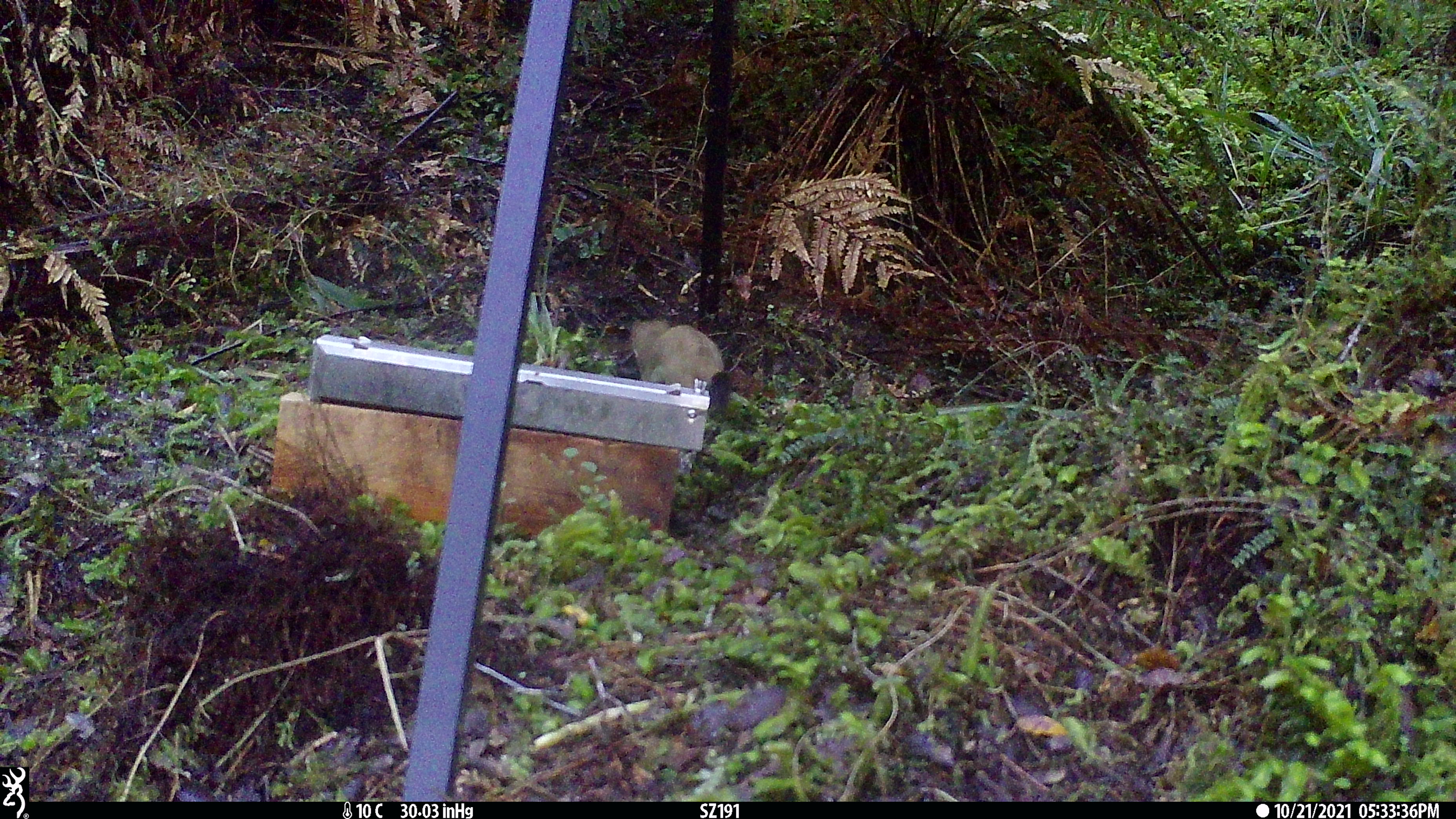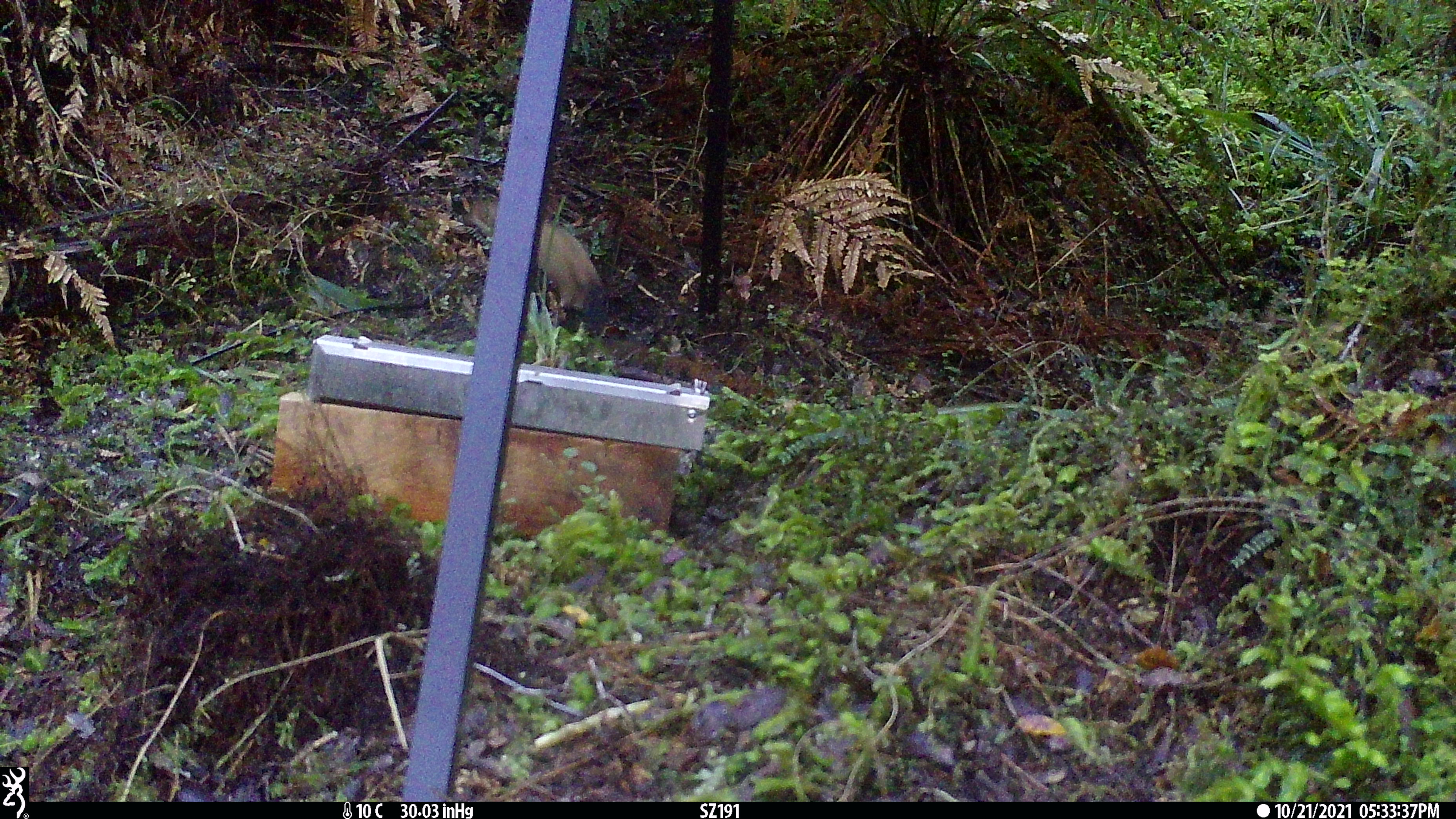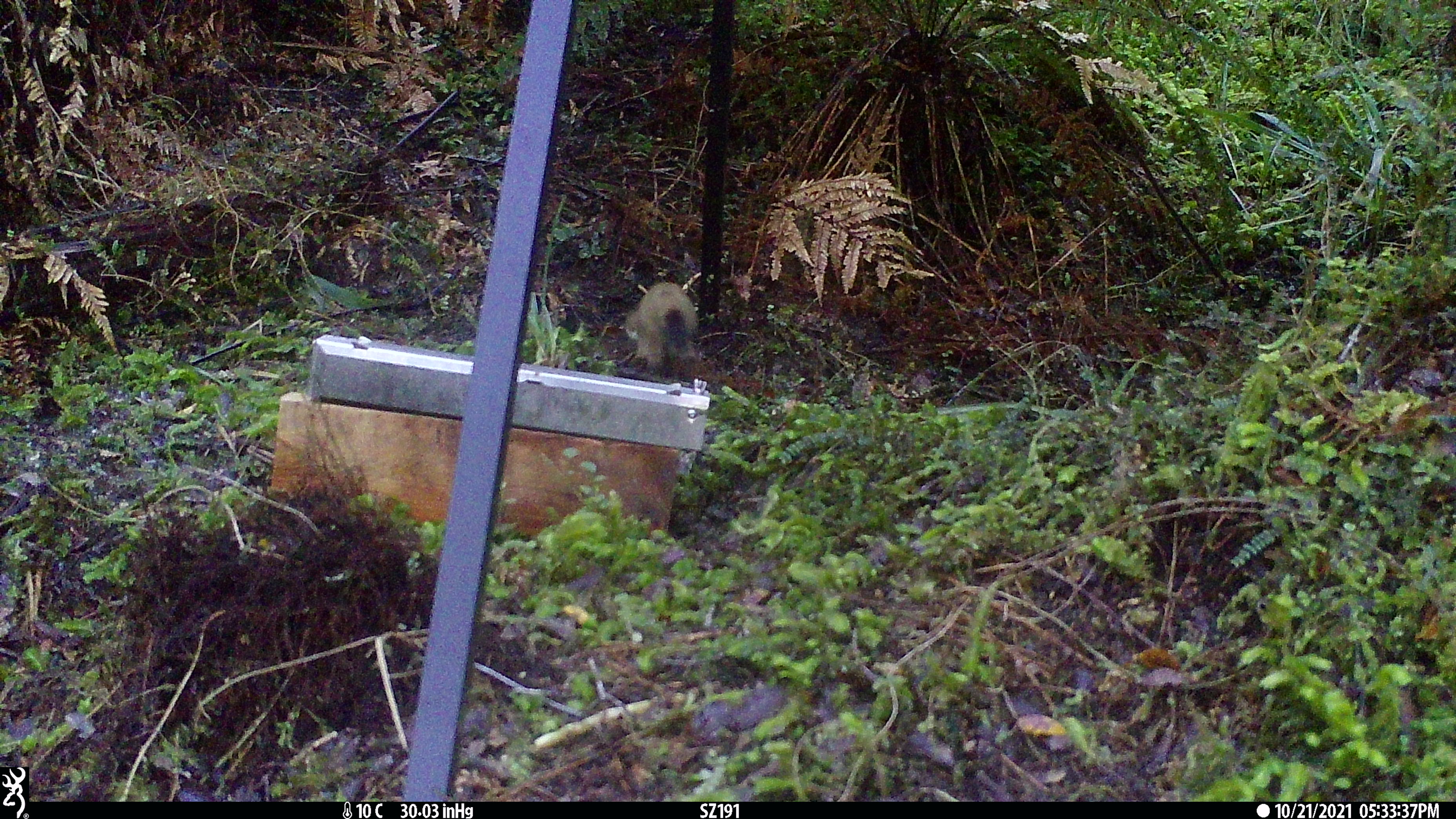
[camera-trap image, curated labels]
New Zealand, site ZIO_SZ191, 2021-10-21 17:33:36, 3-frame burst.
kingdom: Animalia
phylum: Chordata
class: Mammalia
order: Carnivora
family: Mustelidae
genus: Mustela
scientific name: Mustela erminea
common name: stoat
Stoat (Mustela erminea).